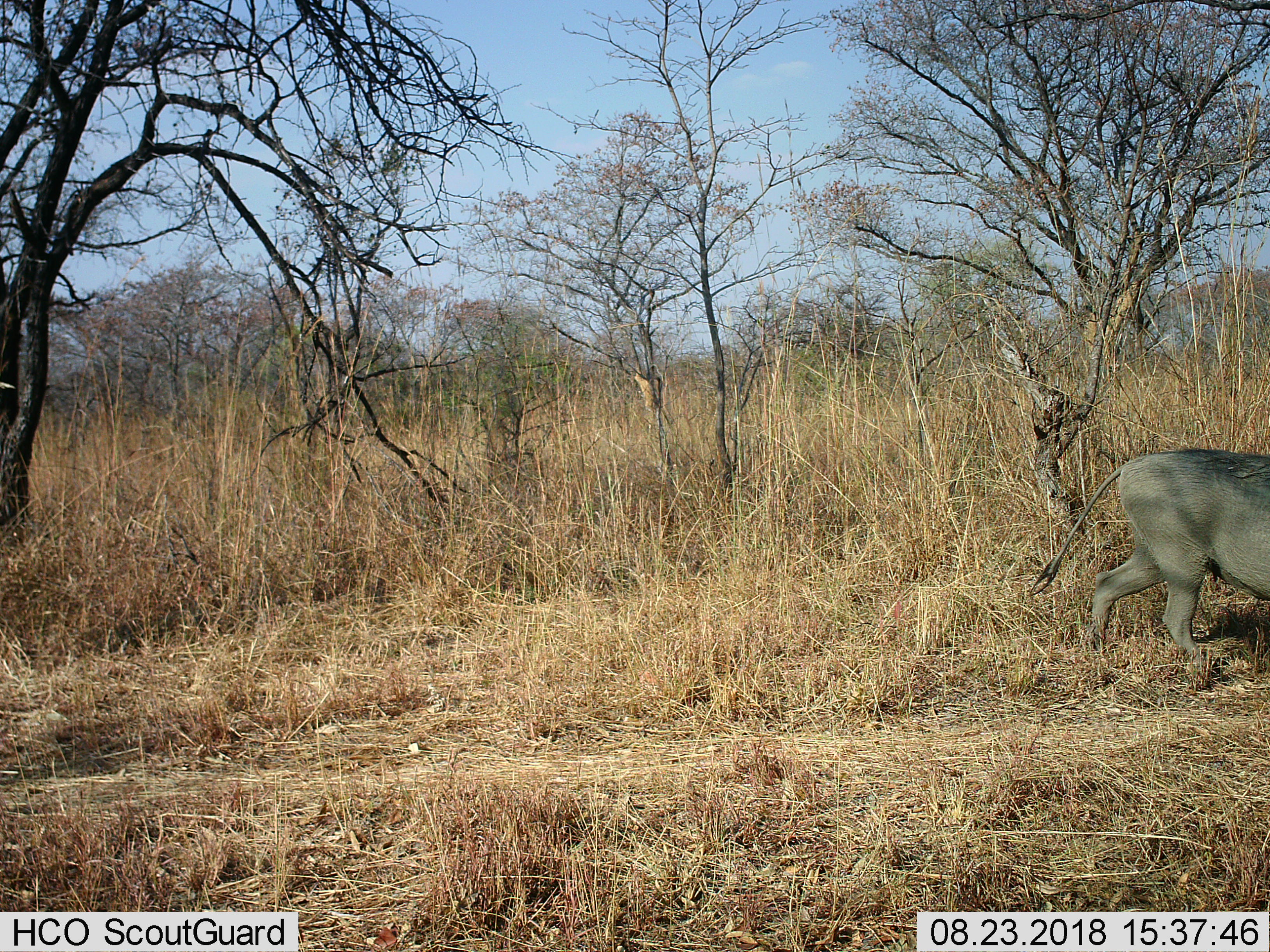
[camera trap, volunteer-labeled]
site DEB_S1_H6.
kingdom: Animalia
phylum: Chordata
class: Mammalia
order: Artiodactyla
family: Suidae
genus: Phacochoerus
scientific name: Phacochoerus africanus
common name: warthog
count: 1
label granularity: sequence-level